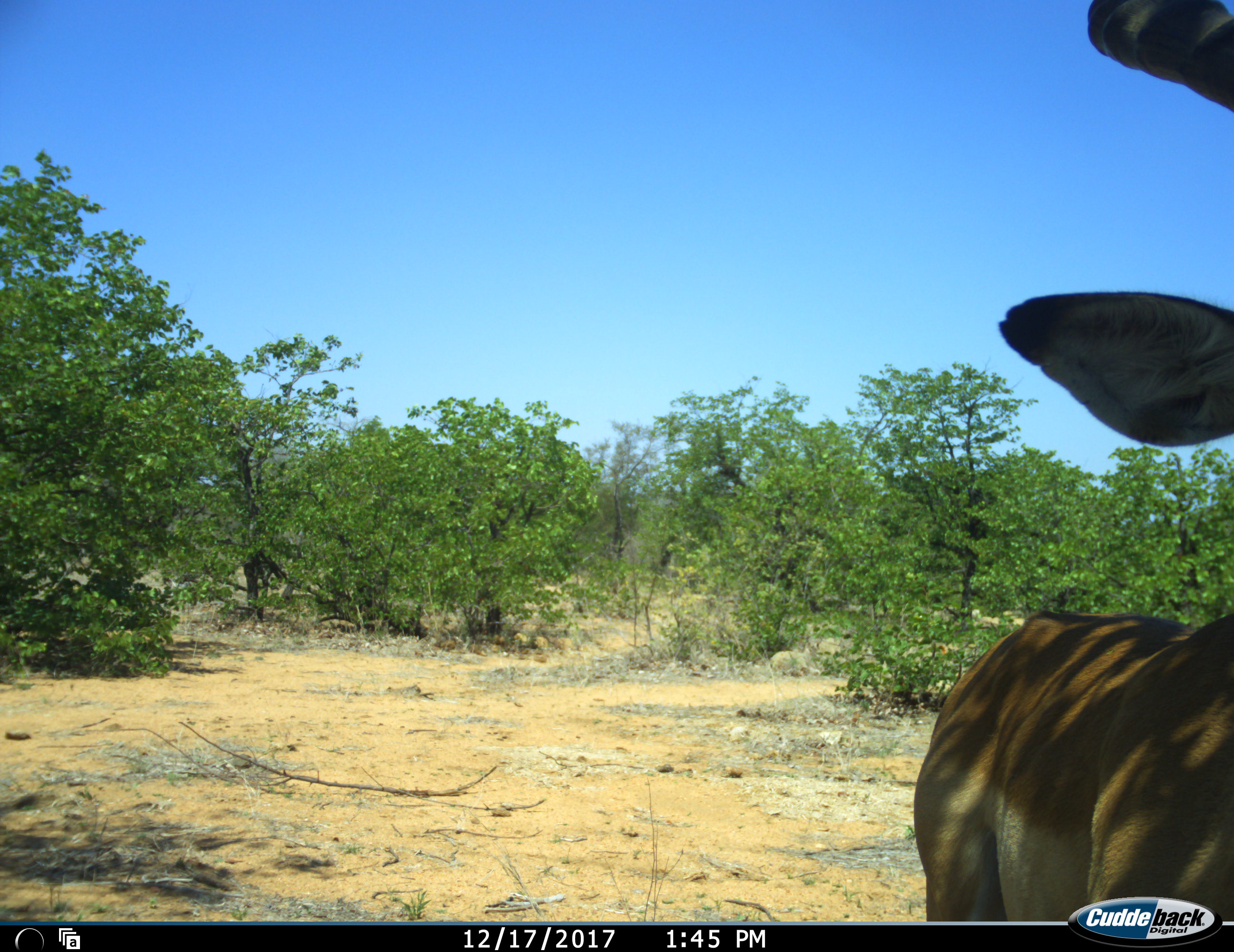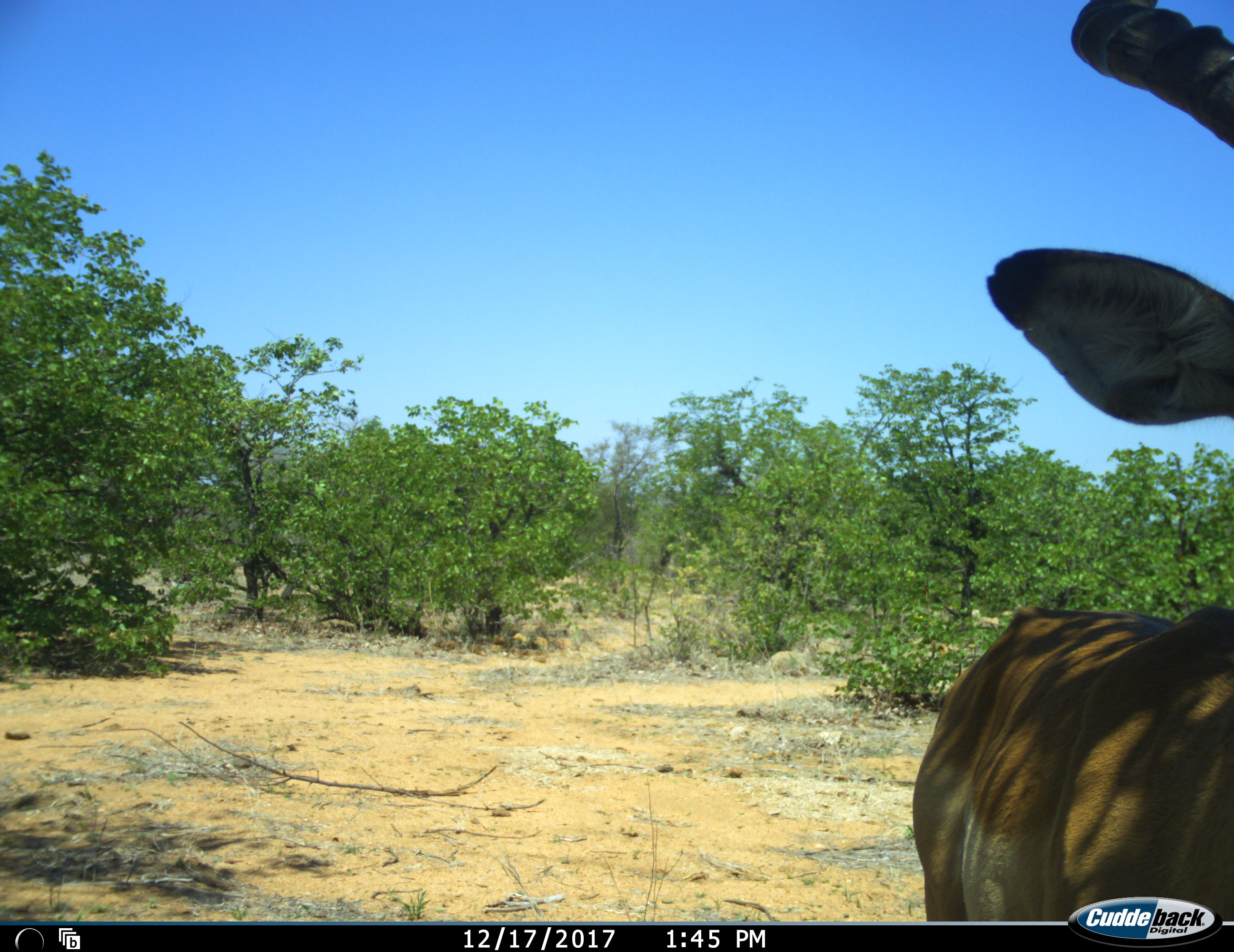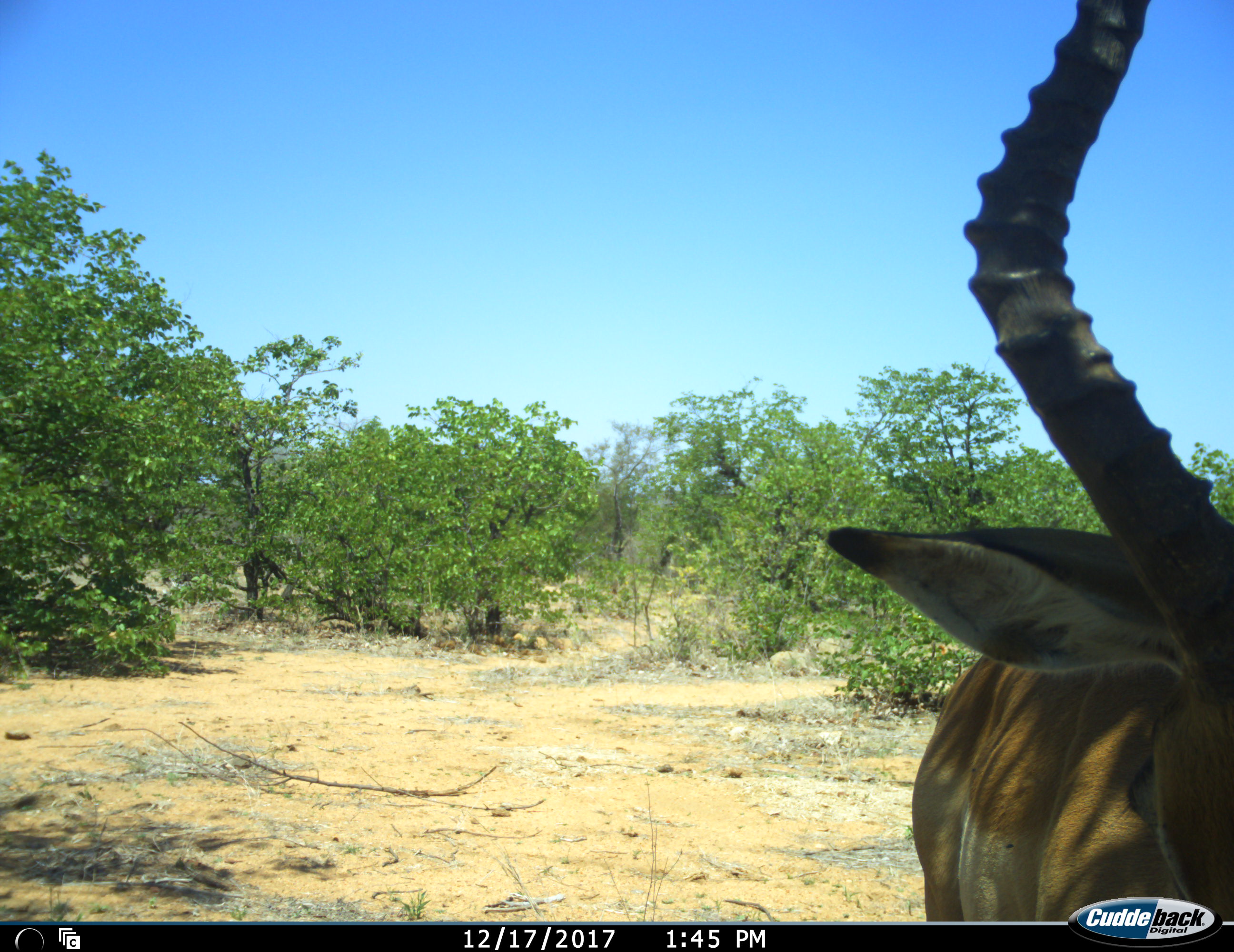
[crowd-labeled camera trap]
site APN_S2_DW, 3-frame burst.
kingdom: Animalia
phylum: Chordata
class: Mammalia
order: Artiodactyla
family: Bovidae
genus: Aepyceros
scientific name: Aepyceros melampus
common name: impala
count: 1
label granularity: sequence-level